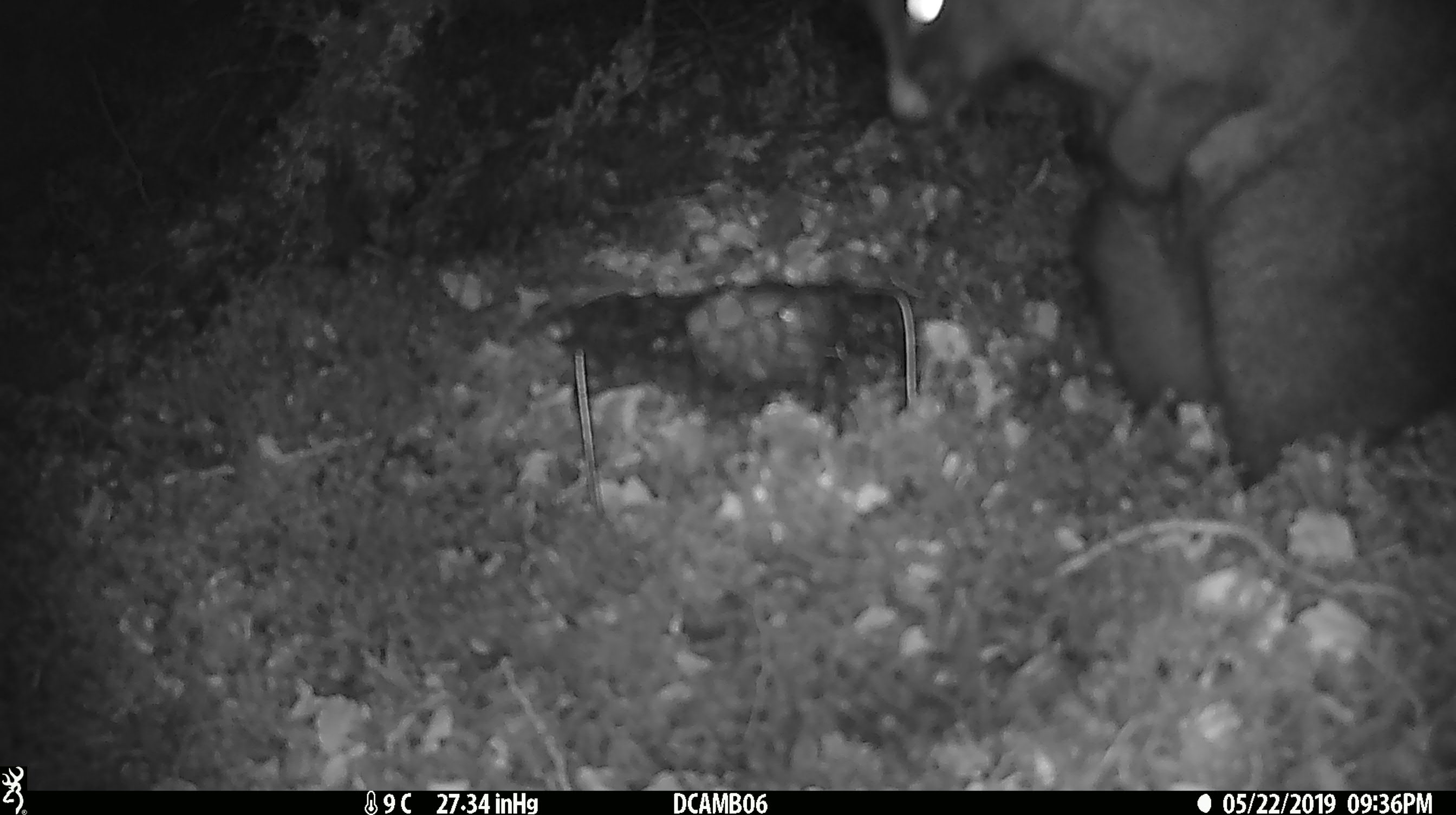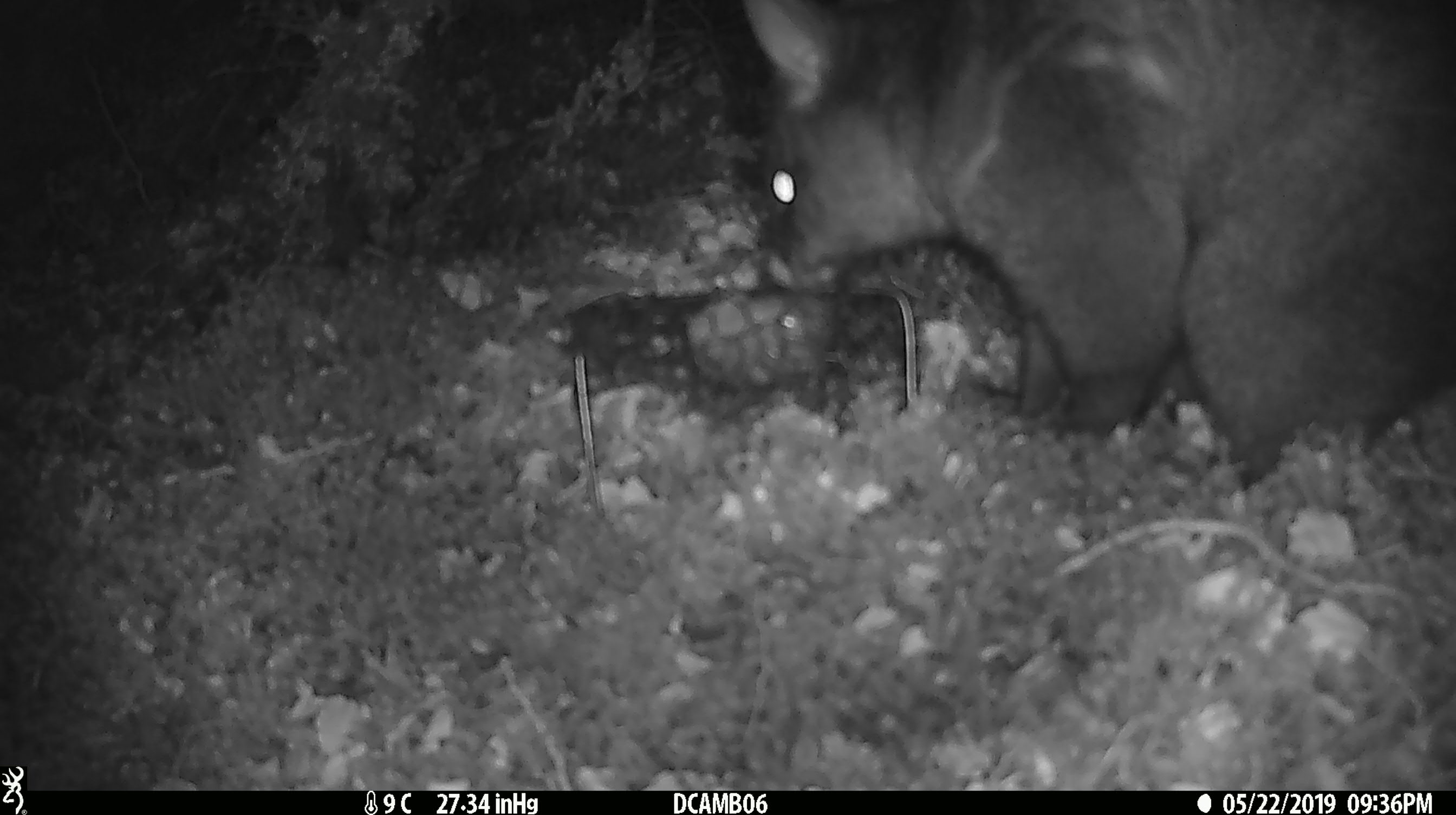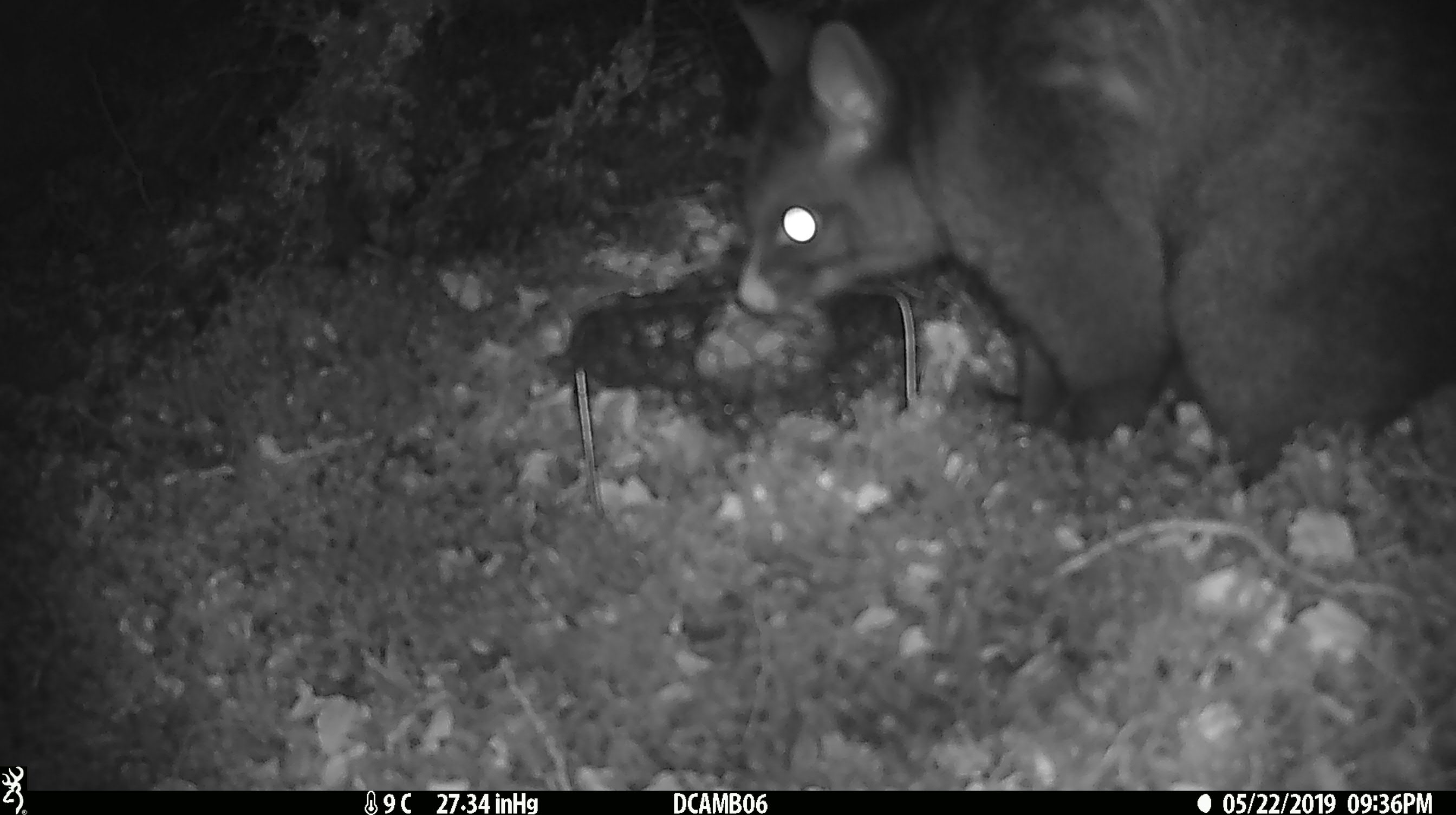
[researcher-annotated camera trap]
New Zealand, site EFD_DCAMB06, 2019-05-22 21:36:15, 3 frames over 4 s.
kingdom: Animalia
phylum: Chordata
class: Mammalia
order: Diprotodontia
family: Phalangeridae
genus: Trichosurus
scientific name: Trichosurus vulpecula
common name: common brushtail possum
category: possum